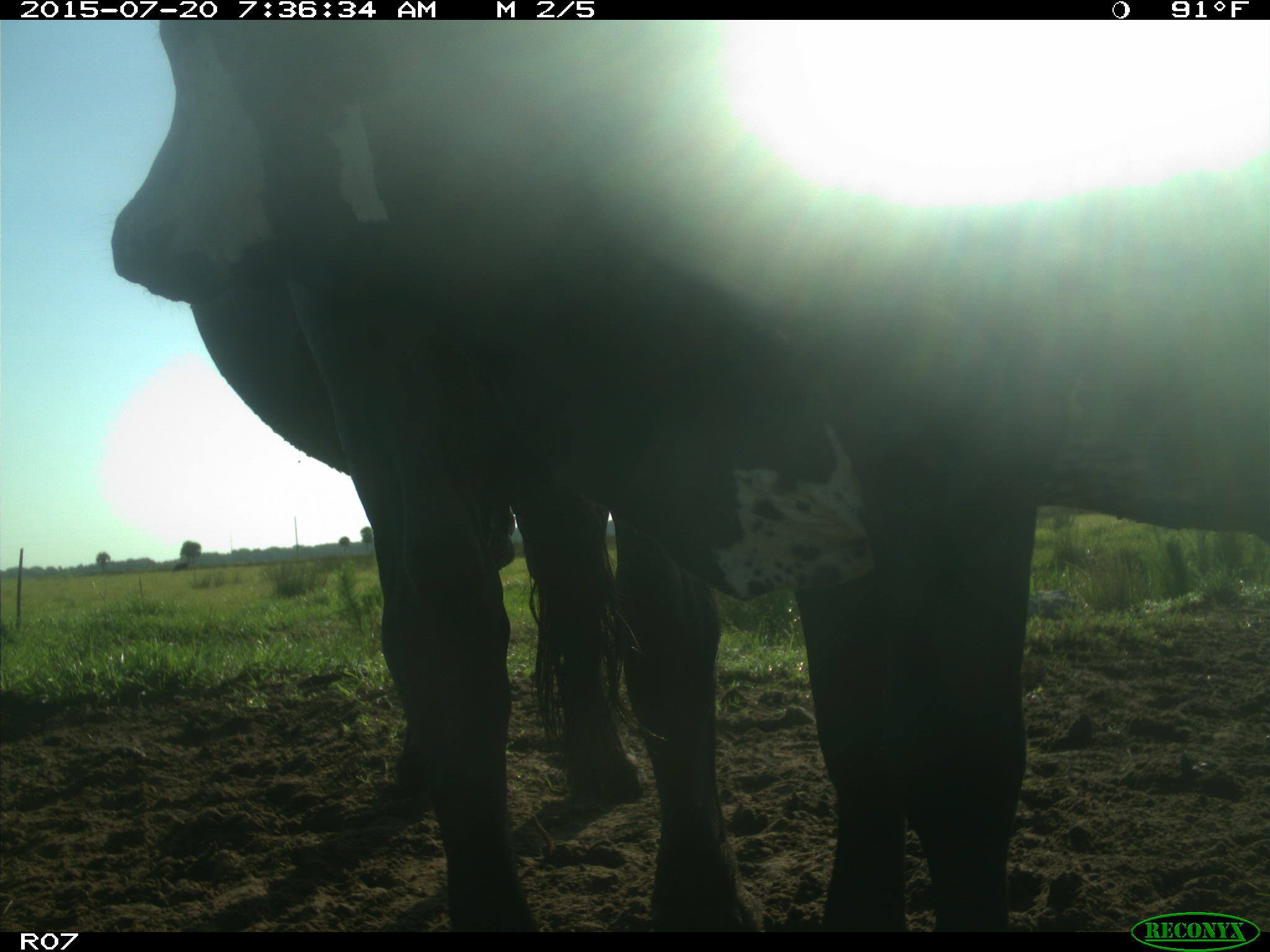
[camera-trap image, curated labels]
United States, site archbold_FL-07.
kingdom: Animalia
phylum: Chordata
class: Mammalia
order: Artiodactyla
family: Bovidae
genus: Bos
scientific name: Bos taurus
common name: domestic cow